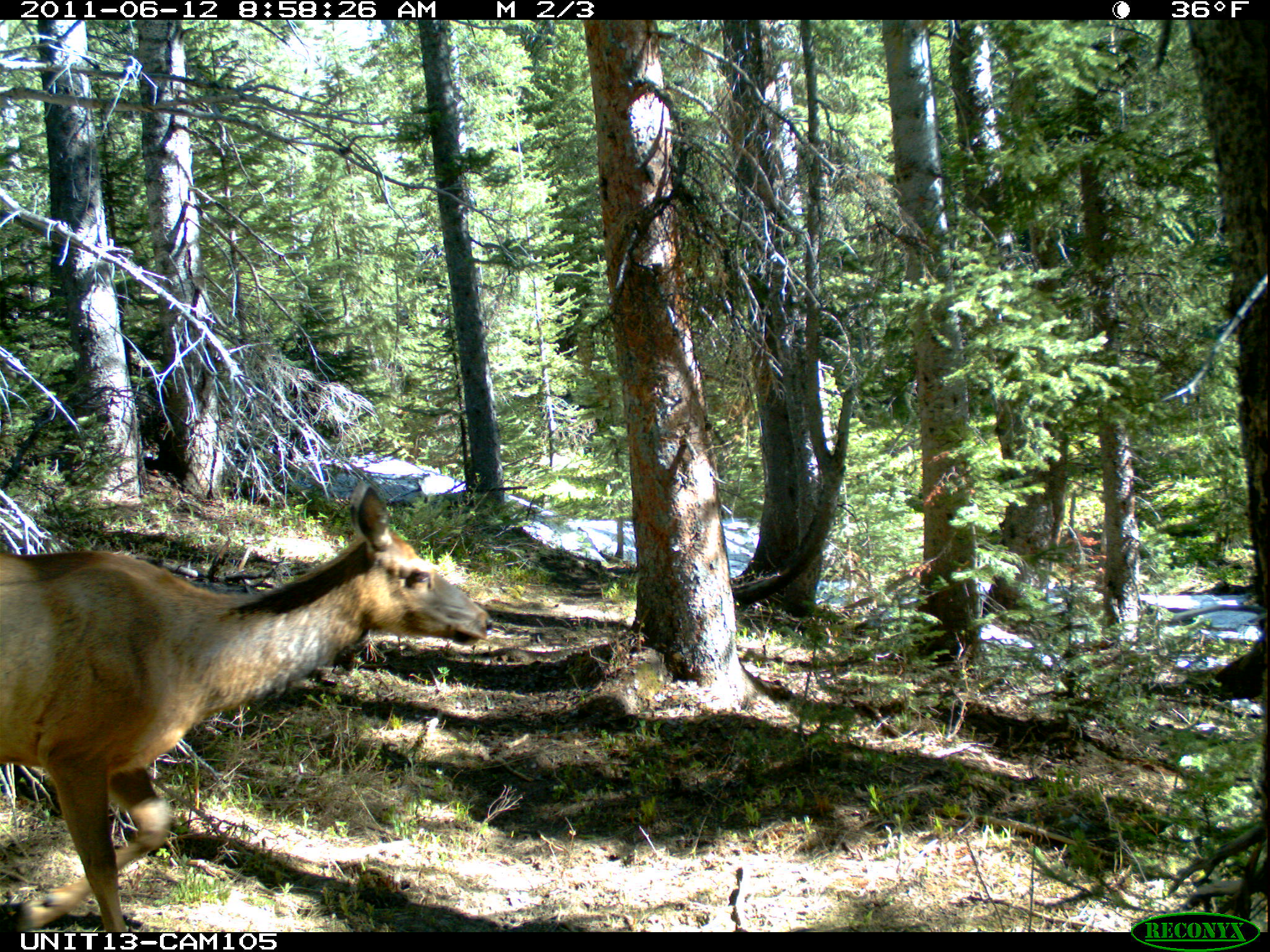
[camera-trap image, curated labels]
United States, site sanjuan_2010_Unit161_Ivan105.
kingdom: Animalia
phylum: Chordata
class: Mammalia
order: Artiodactyla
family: Cervidae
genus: Cervus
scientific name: Cervus elaphus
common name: red deer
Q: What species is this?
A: Cervus elaphus (red deer).